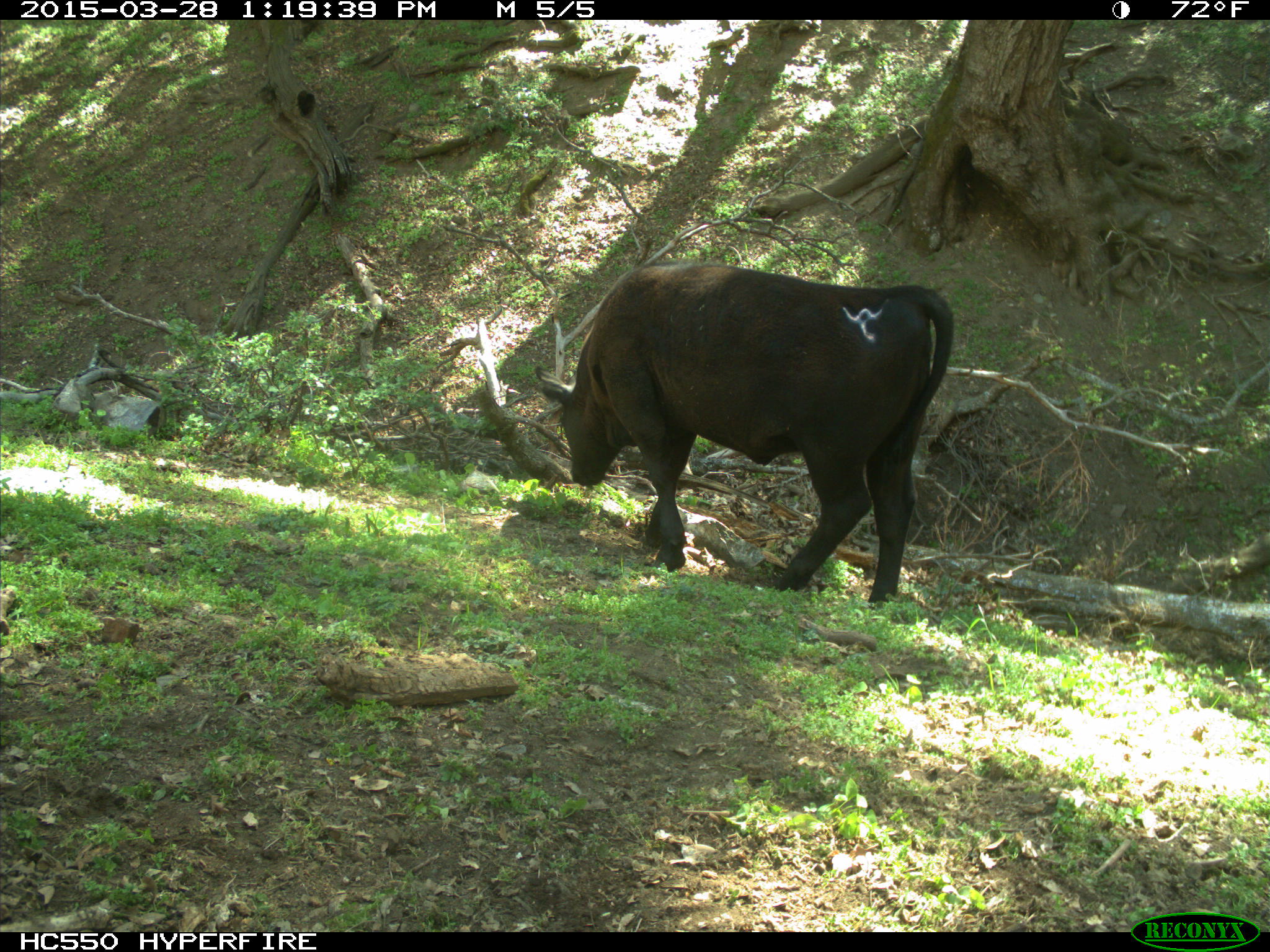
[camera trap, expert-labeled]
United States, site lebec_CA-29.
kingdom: Animalia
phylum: Chordata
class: Mammalia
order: Artiodactyla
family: Bovidae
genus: Bos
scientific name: Bos taurus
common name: domestic cow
Bos taurus (domestic cow).